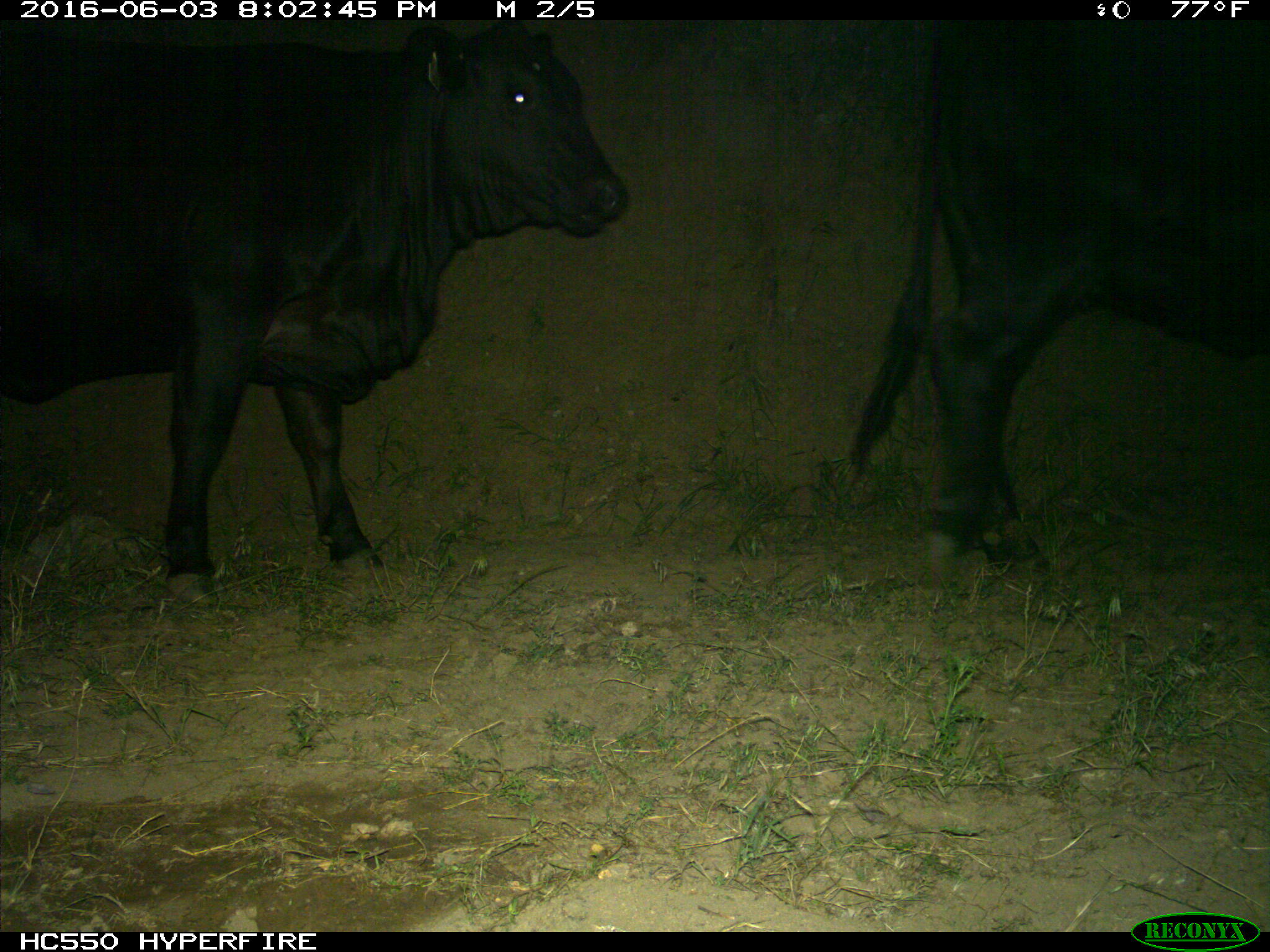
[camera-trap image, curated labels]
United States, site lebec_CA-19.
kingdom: Animalia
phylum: Chordata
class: Mammalia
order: Artiodactyla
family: Bovidae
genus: Bos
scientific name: Bos taurus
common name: domestic cow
Bos taurus (domestic cow).